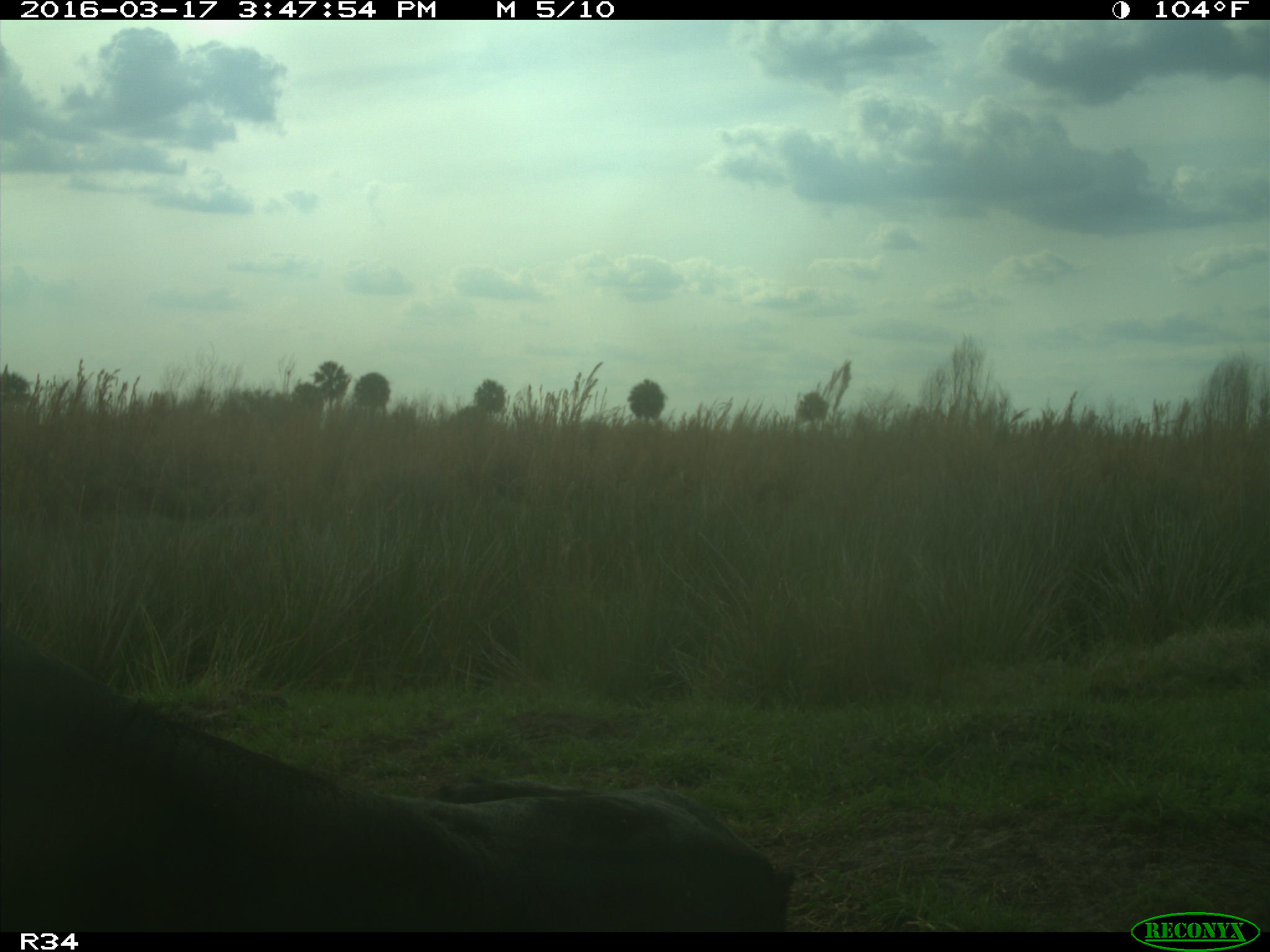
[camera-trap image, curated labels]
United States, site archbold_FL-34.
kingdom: Animalia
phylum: Chordata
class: Mammalia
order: Artiodactyla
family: Bovidae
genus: Bos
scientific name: Bos taurus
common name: domestic cow